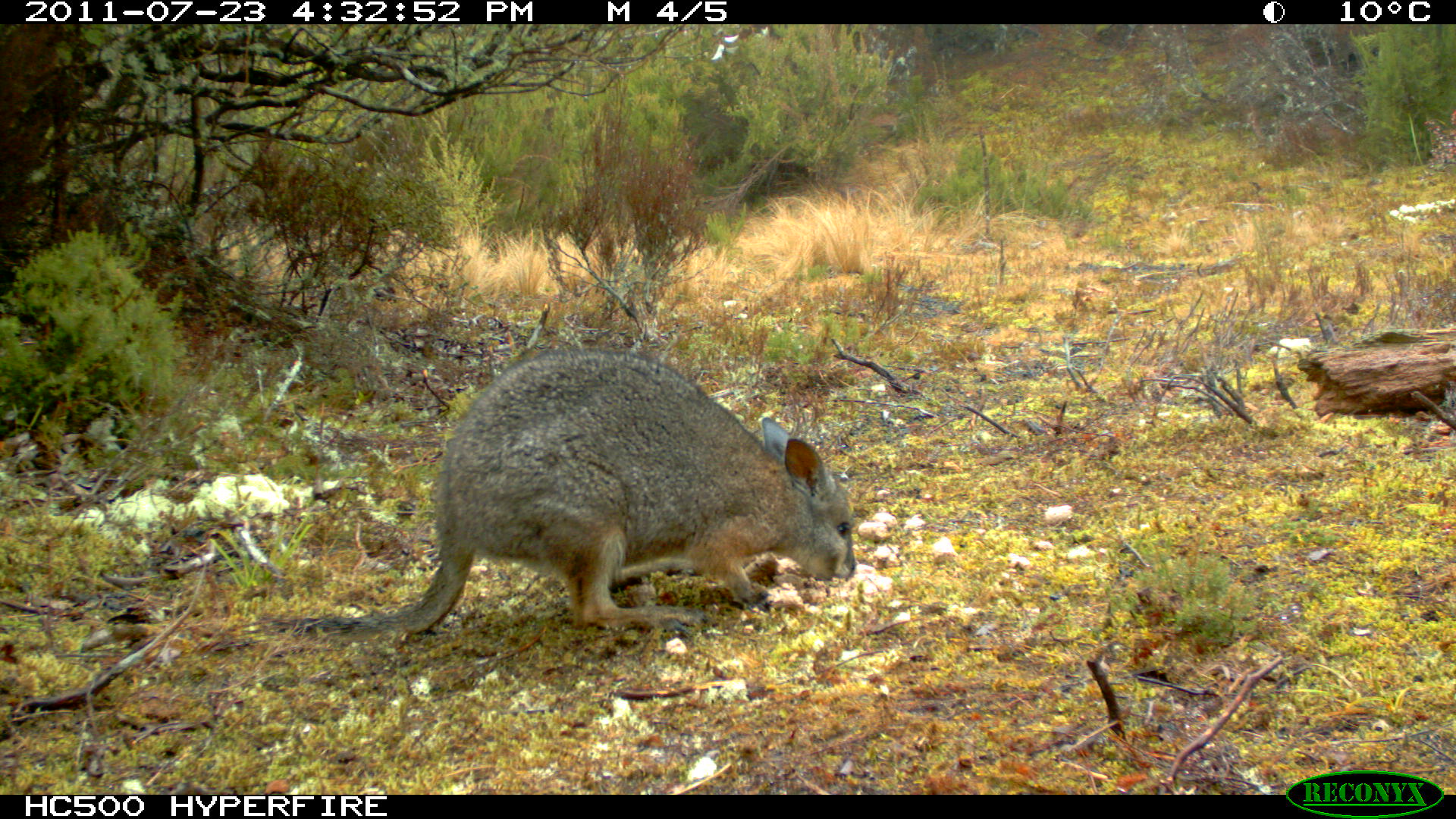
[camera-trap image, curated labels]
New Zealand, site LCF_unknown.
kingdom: Animalia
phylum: Chordata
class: Mammalia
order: Diprotodontia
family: Macropodidae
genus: Notamacropus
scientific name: Notamacropus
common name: wallaby